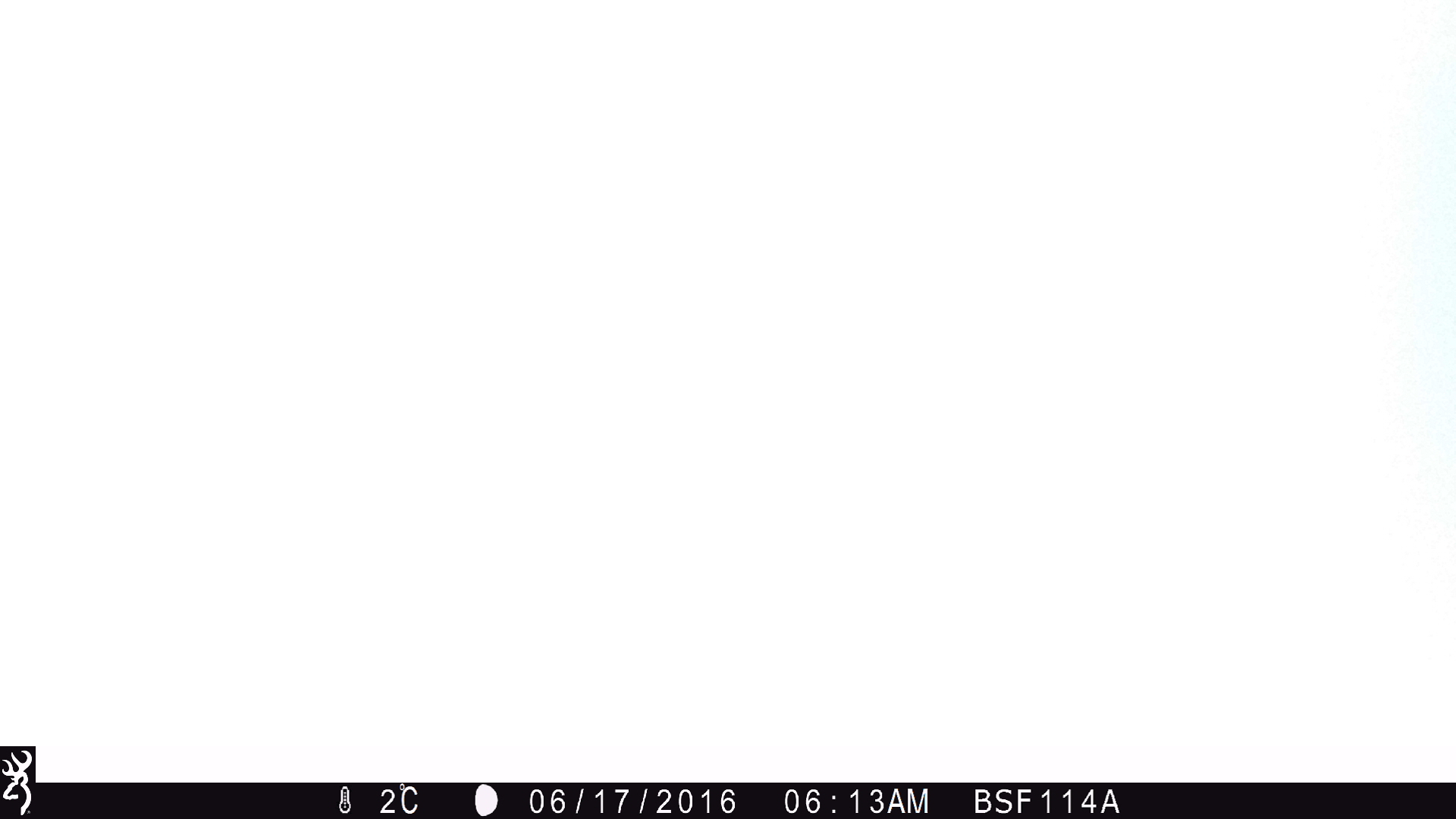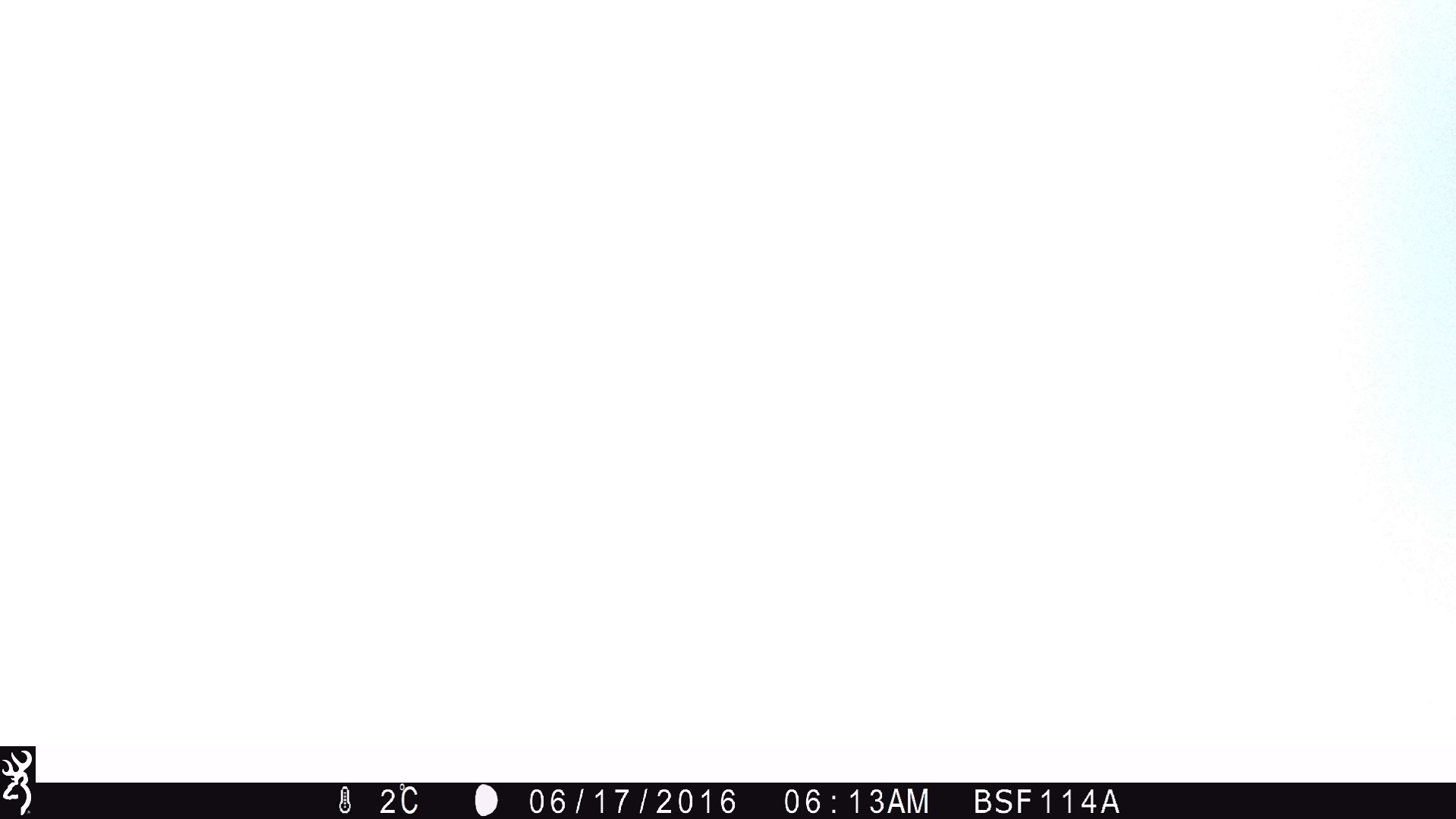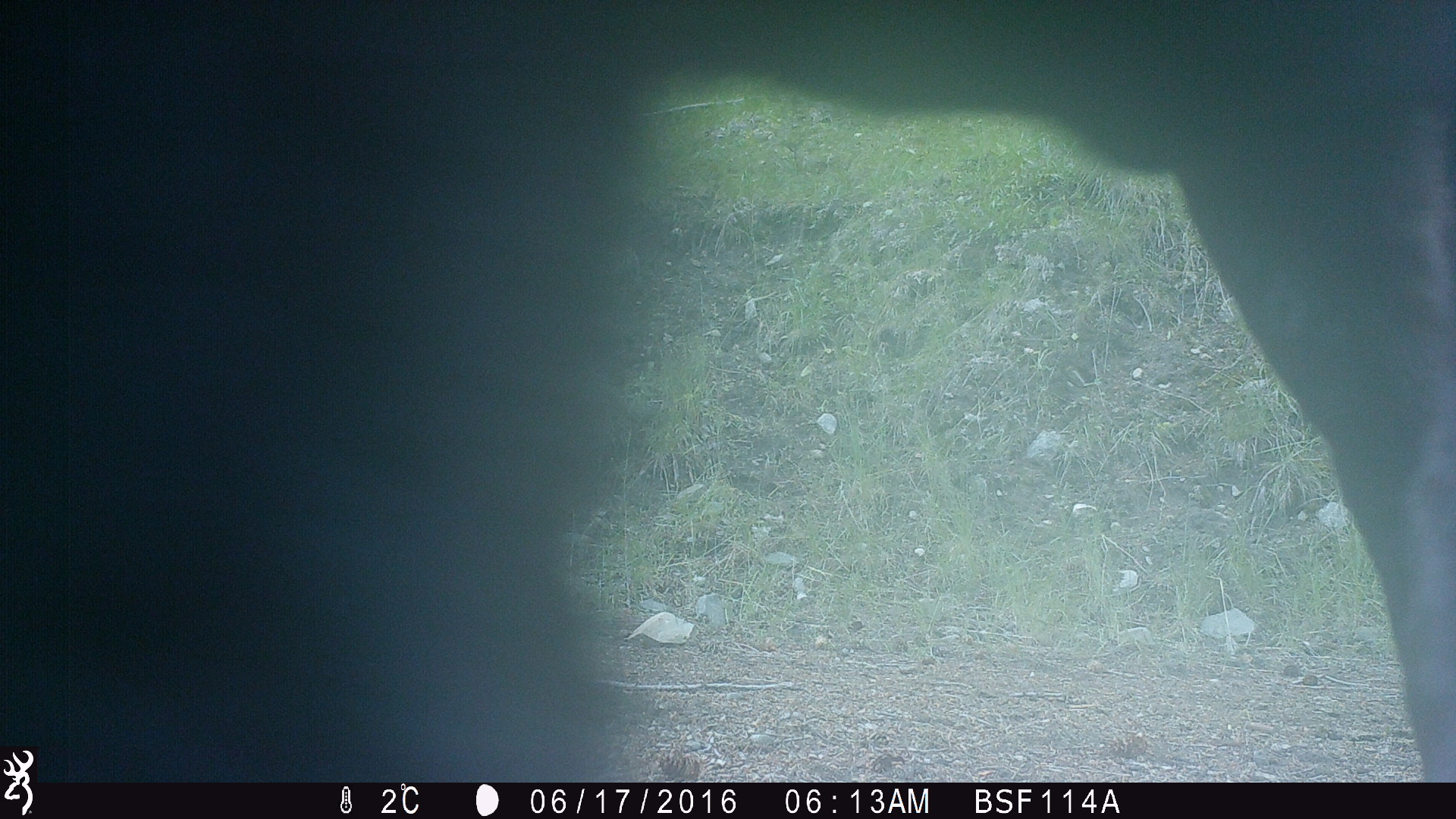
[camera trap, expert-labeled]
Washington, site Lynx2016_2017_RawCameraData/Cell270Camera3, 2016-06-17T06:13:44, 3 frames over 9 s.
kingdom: Animalia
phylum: Chordata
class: Mammalia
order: Artiodactyla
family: Bovidae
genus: Bos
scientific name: Bos taurus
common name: domestic cattle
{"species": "domestic cattle (Bos taurus)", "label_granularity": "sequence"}